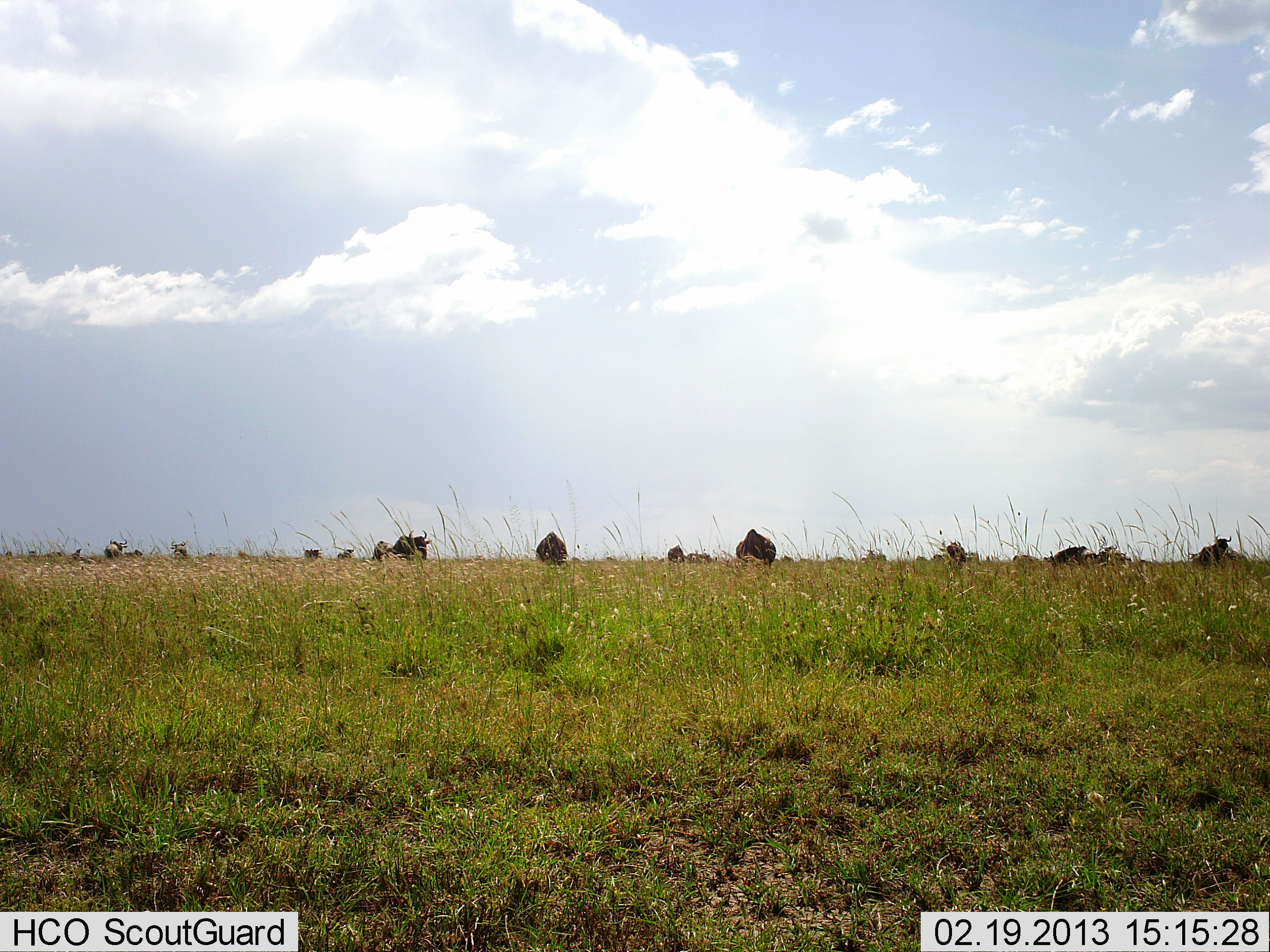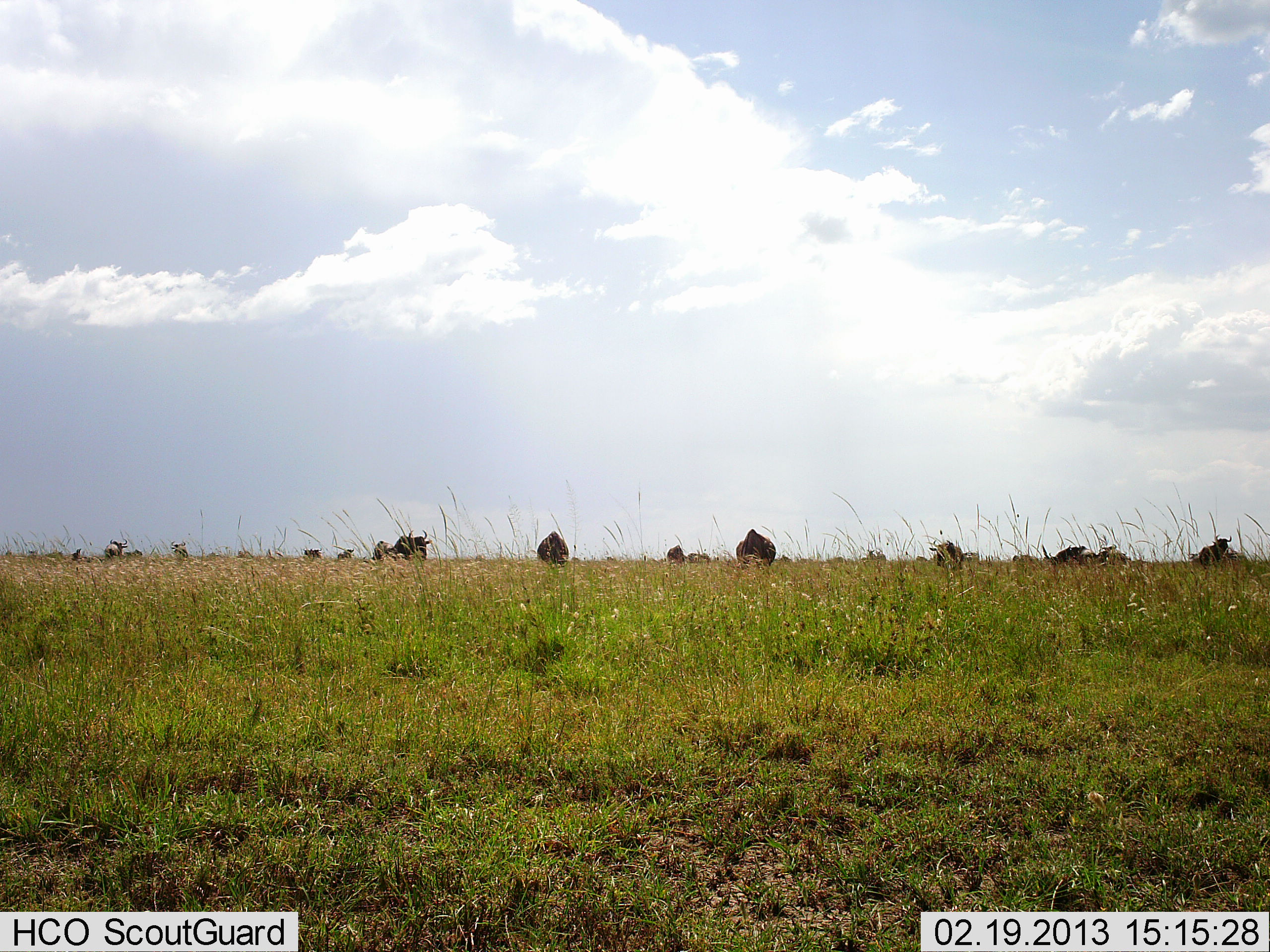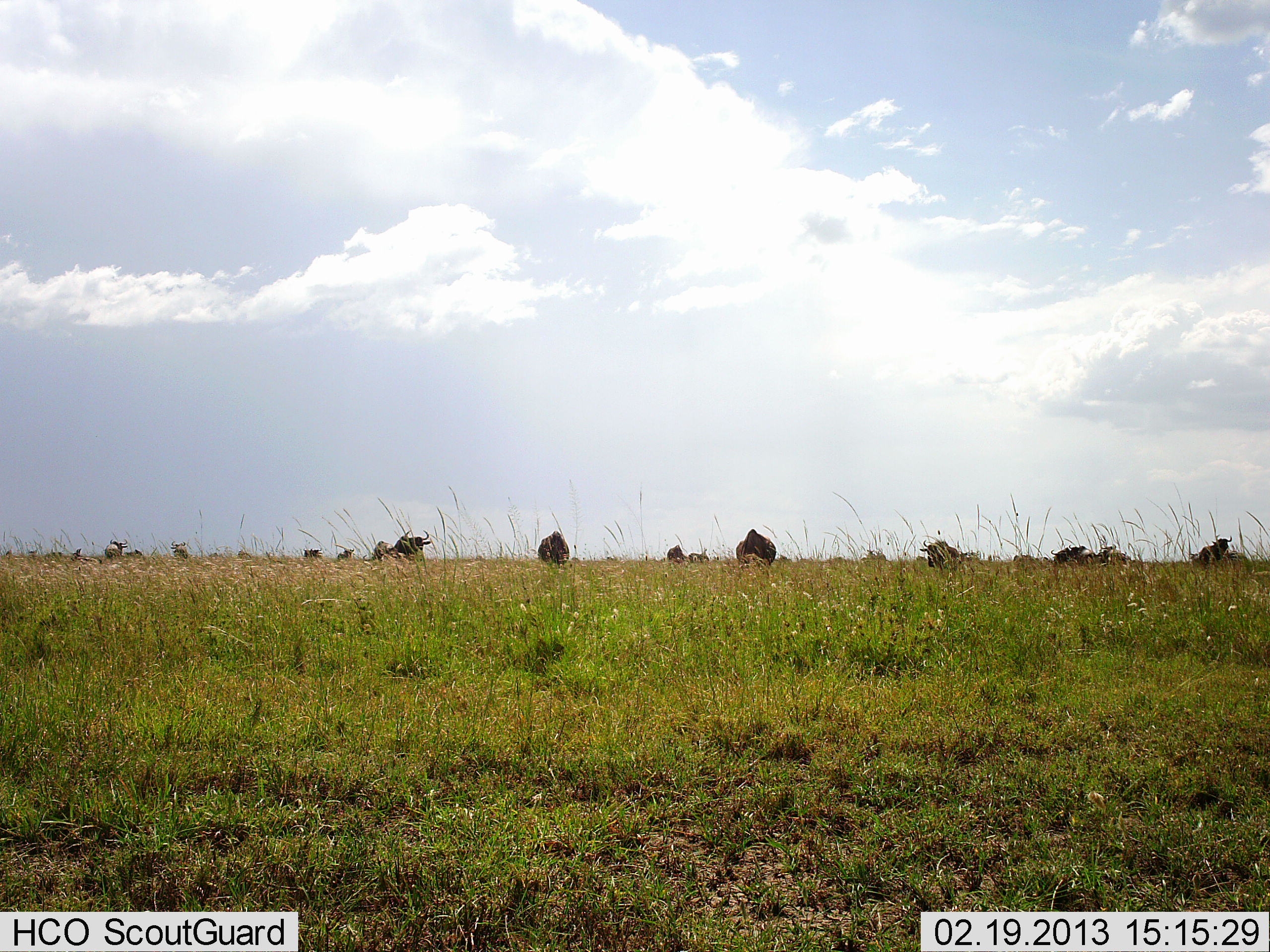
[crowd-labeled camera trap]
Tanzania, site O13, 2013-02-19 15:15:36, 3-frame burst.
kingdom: Animalia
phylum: Chordata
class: Mammalia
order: Artiodactyla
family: Bovidae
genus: Connochaetes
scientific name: Connochaetes taurinus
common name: blue wildebeest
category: wildebeest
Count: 11-50.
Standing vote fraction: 72%.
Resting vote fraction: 0%.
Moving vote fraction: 39%.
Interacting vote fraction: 0%.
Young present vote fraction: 6%.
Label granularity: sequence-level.